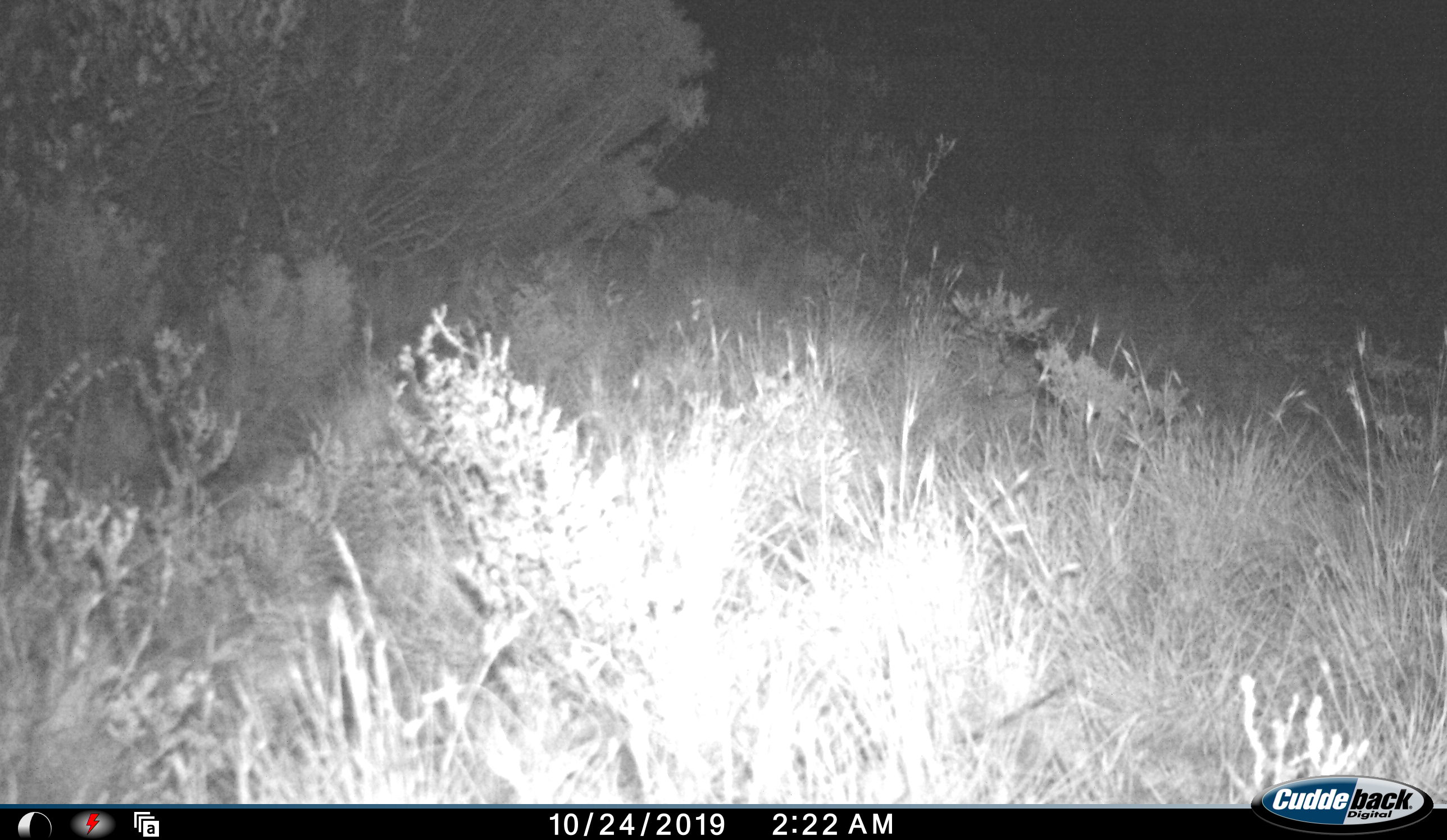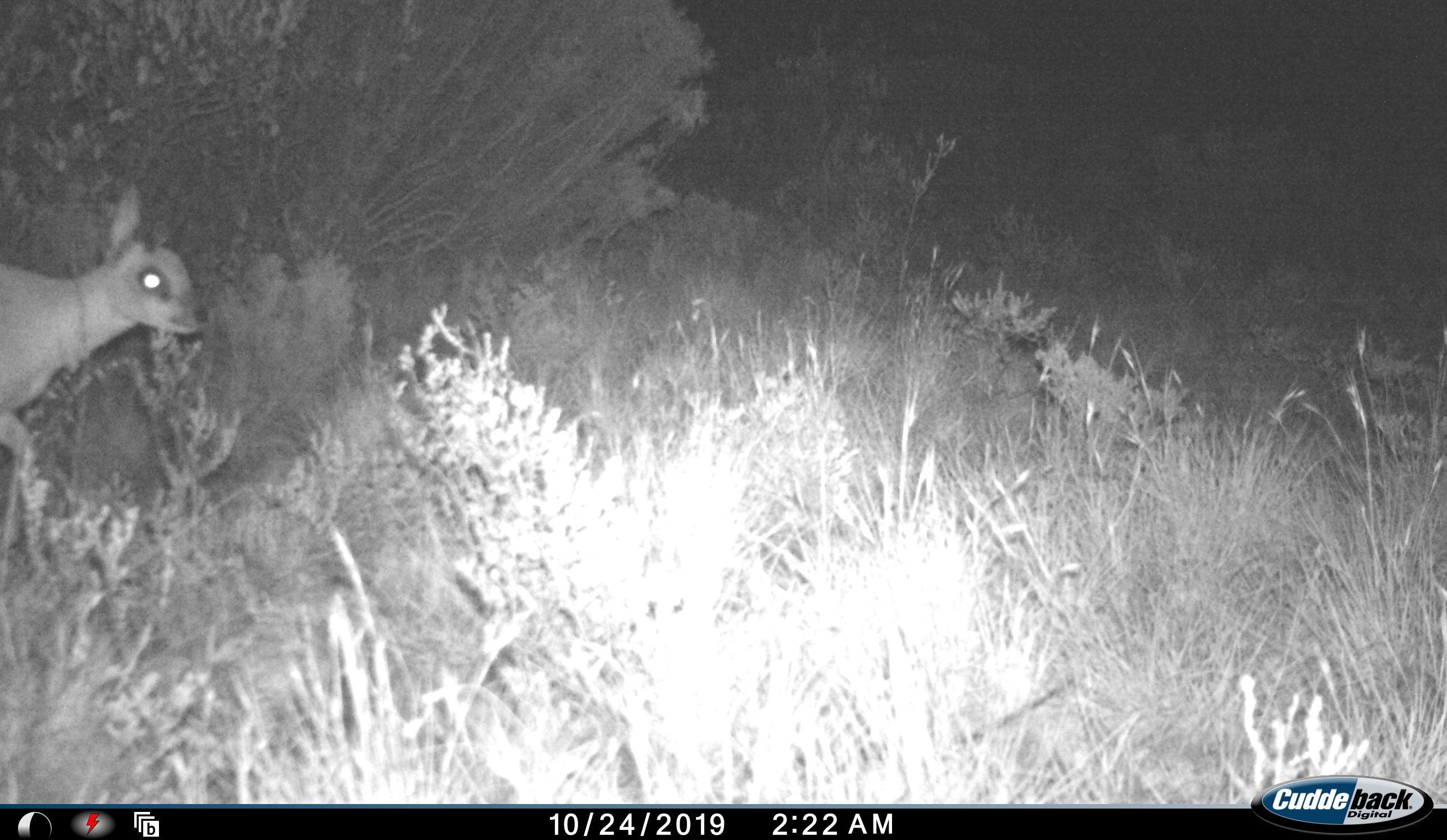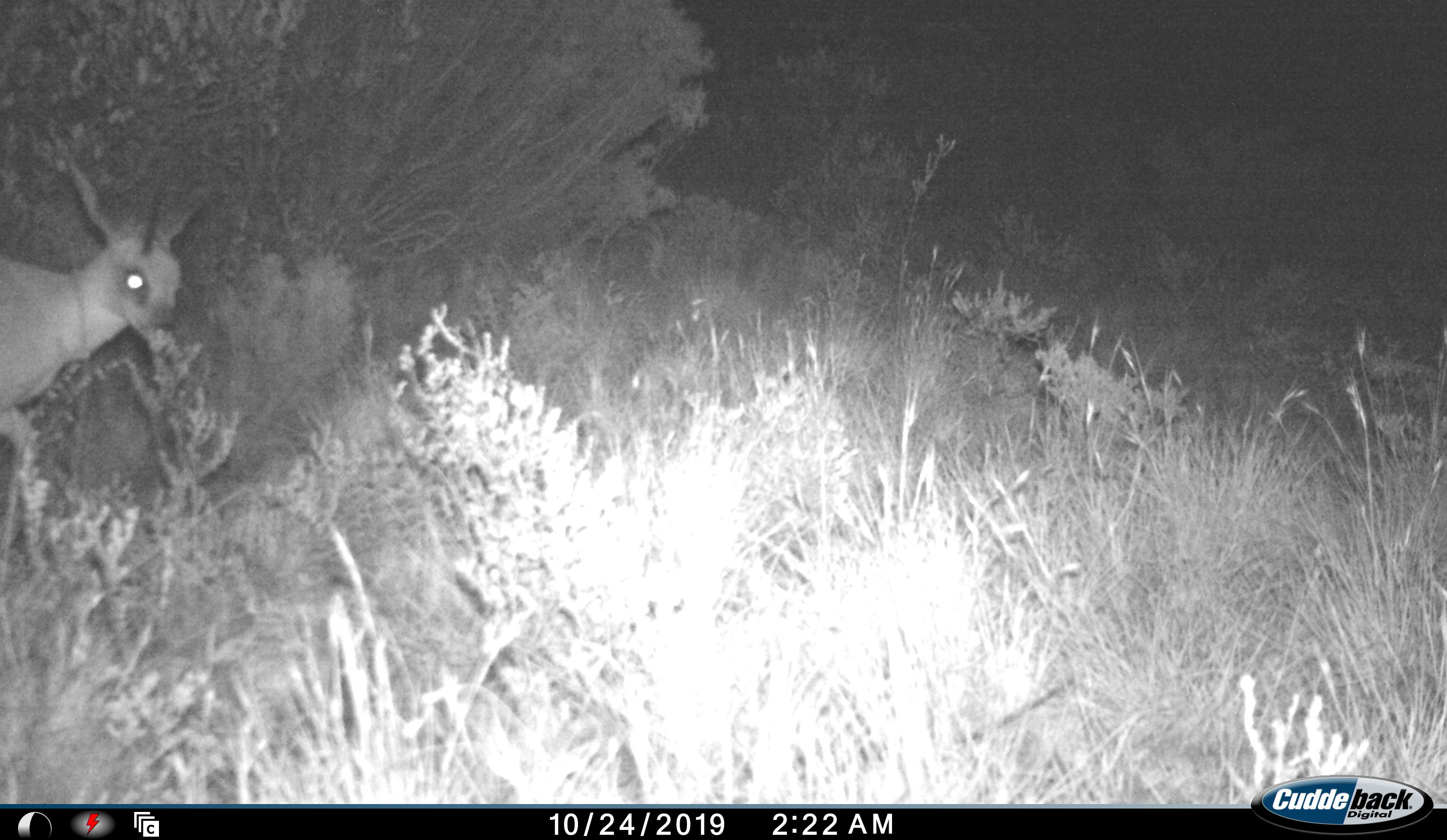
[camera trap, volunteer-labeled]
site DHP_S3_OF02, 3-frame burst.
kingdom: Animalia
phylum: Chordata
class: Mammalia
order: Artiodactyla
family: Bovidae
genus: Oreotragus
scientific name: Oreotragus oreotragus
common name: klipspringer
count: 1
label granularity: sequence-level